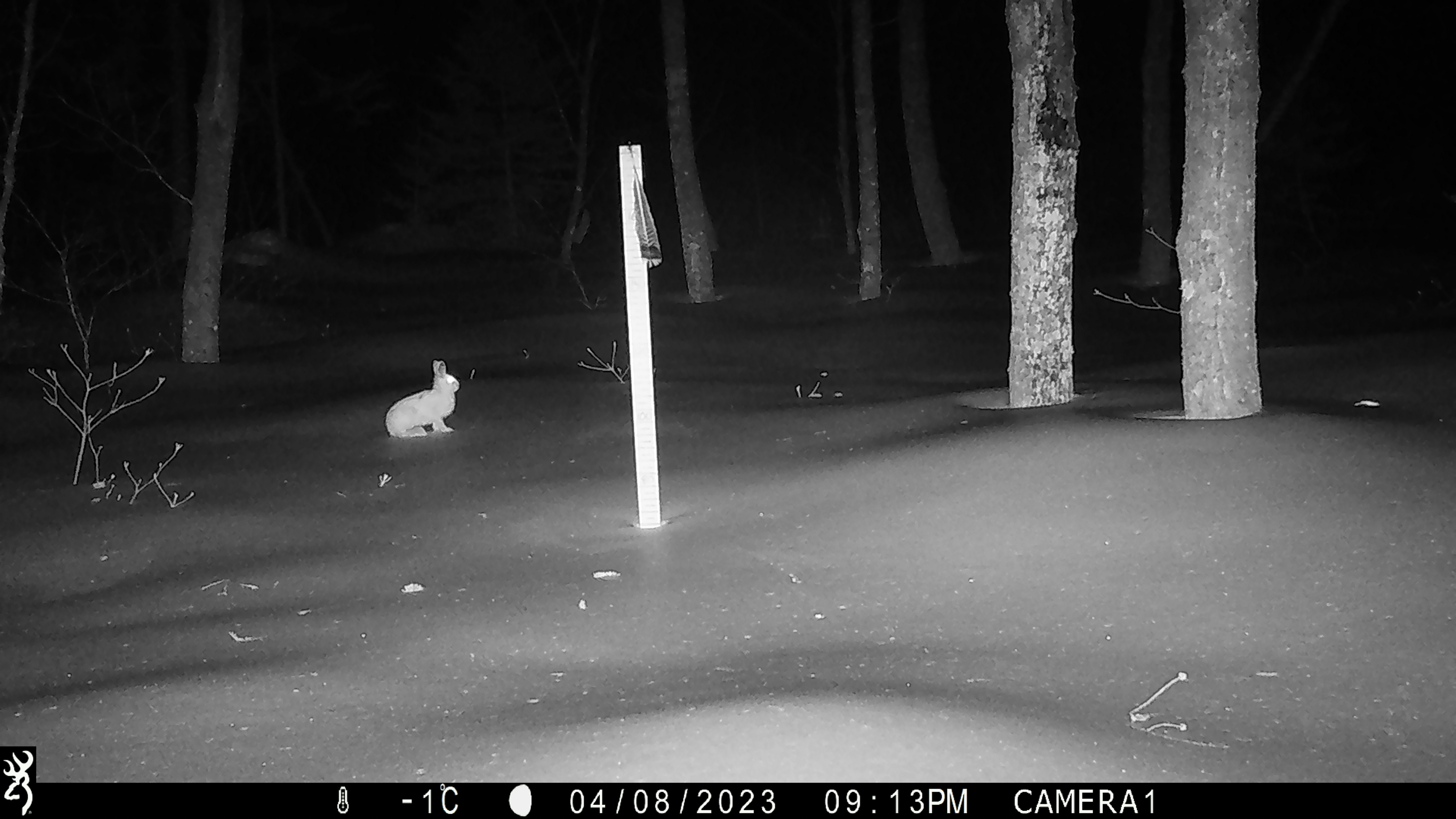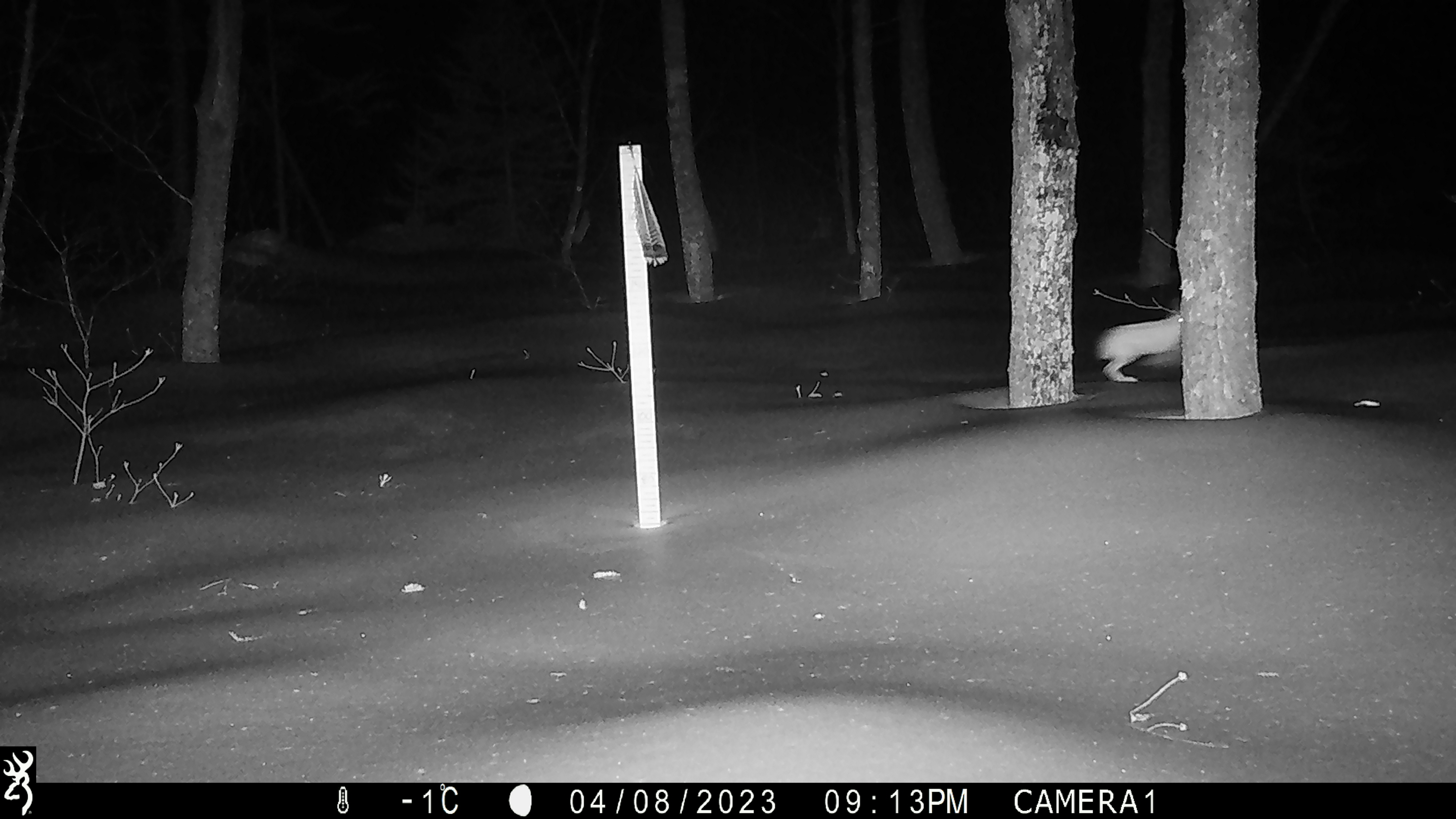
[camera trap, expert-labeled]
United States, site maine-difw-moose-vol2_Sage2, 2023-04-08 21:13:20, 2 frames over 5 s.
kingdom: Animalia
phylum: Chordata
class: Mammalia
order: Lagomorpha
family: Leporidae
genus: Lepus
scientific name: Lepus americanus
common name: snowshoe hare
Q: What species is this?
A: Snowshoe hare (Lepus americanus).